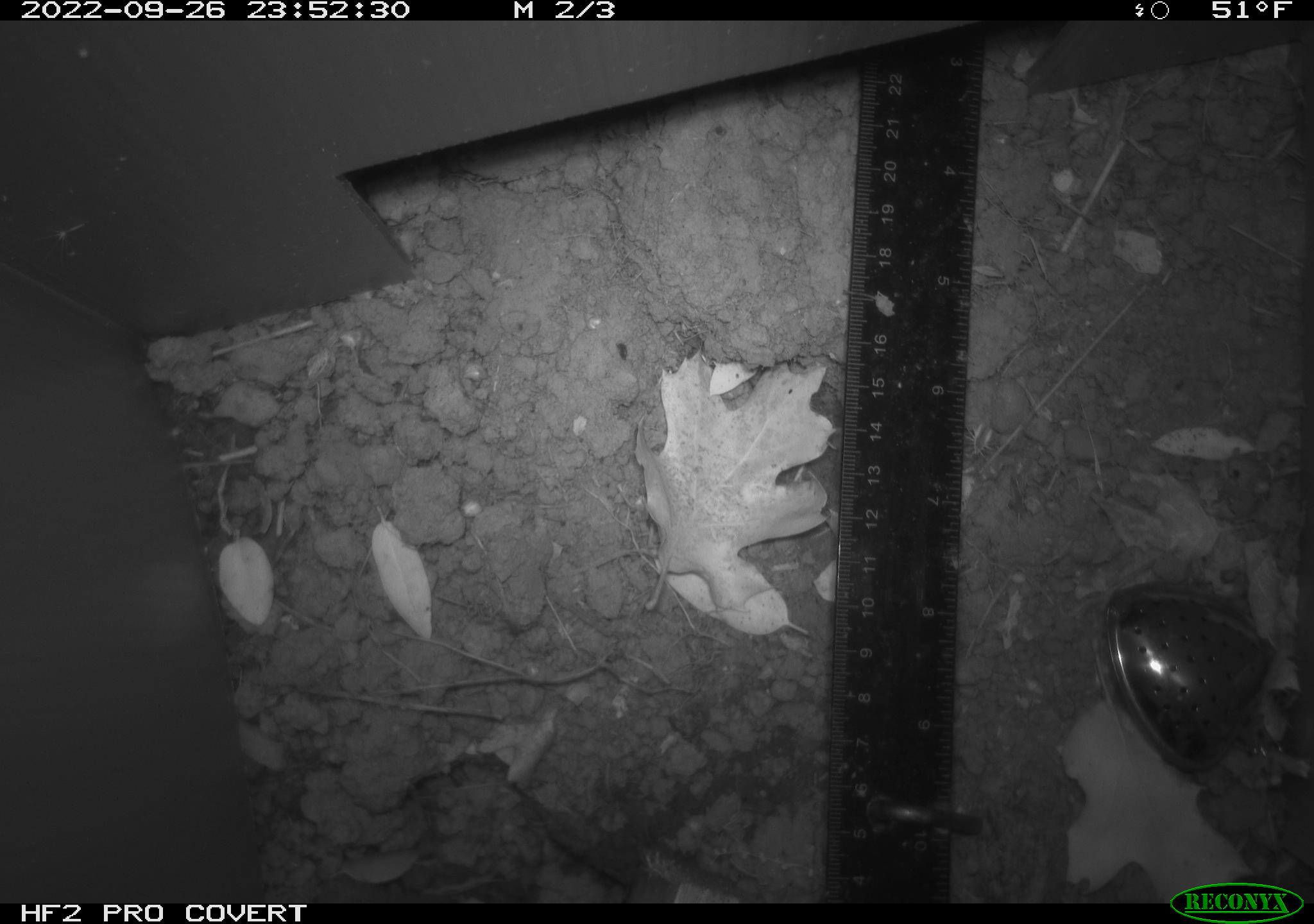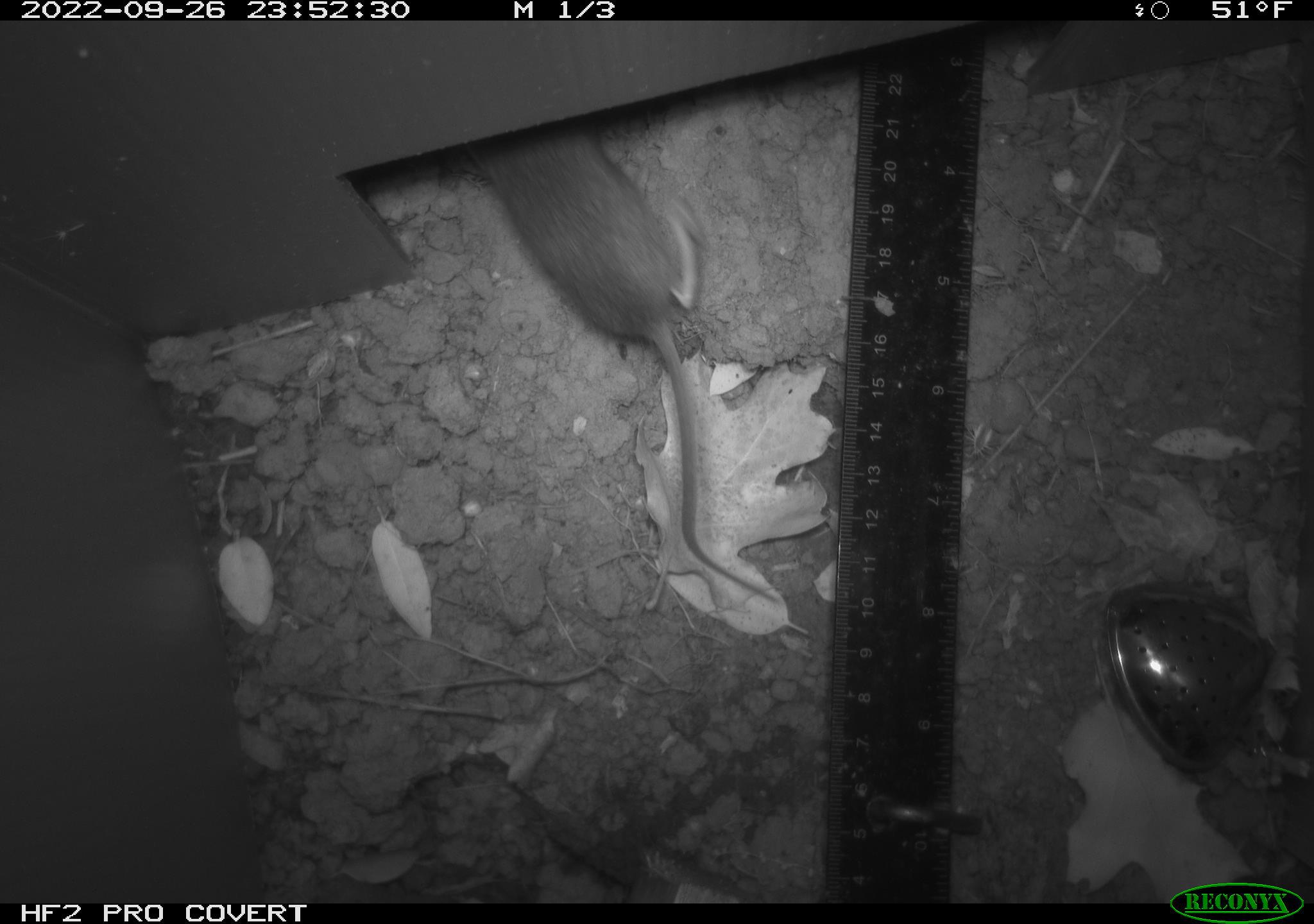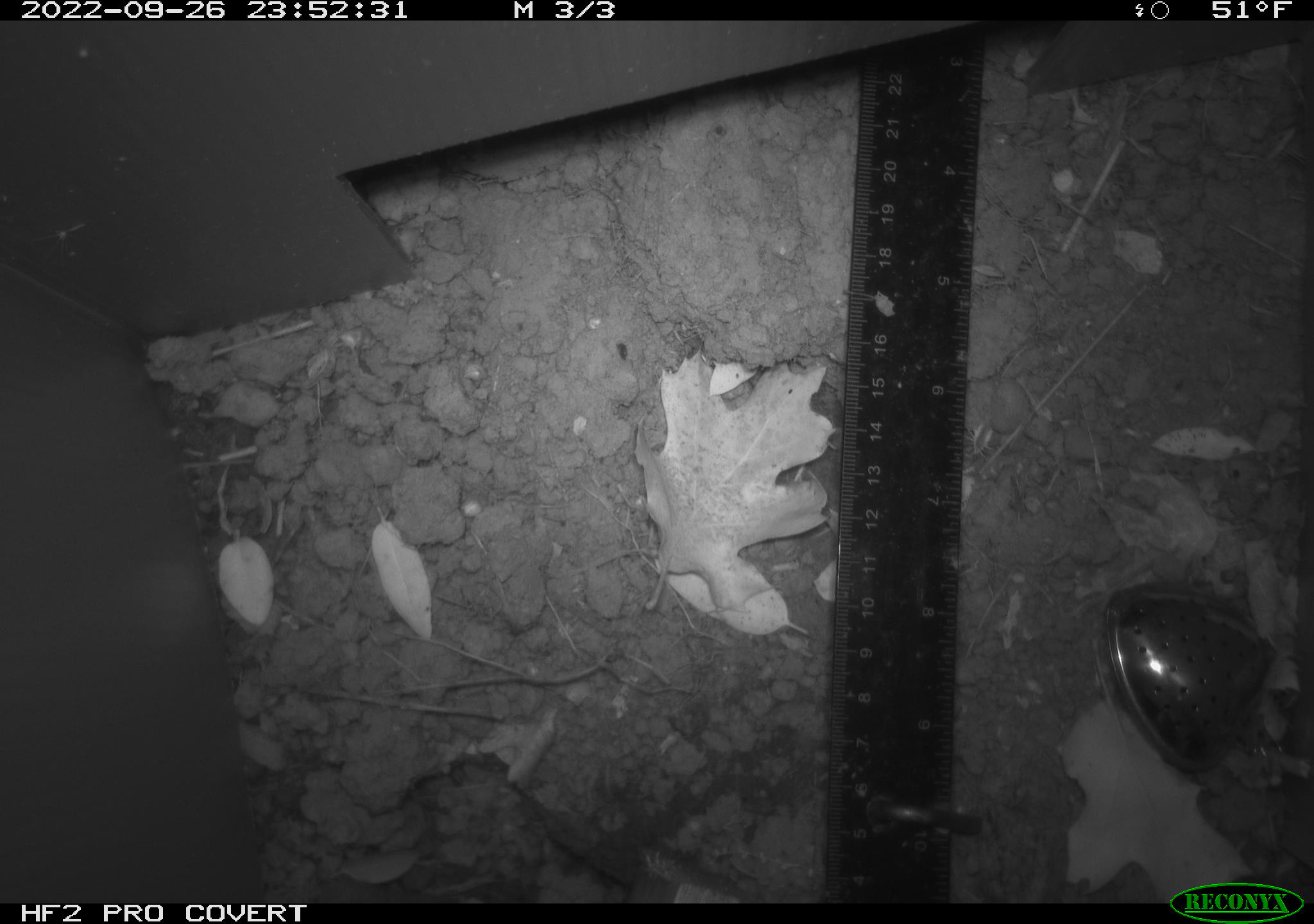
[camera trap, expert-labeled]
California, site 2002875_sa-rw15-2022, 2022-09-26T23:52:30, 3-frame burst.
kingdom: Animalia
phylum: Chordata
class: Mammalia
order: Rodentia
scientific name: Rodentia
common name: mouse species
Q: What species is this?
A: Mouse species (Rodentia).